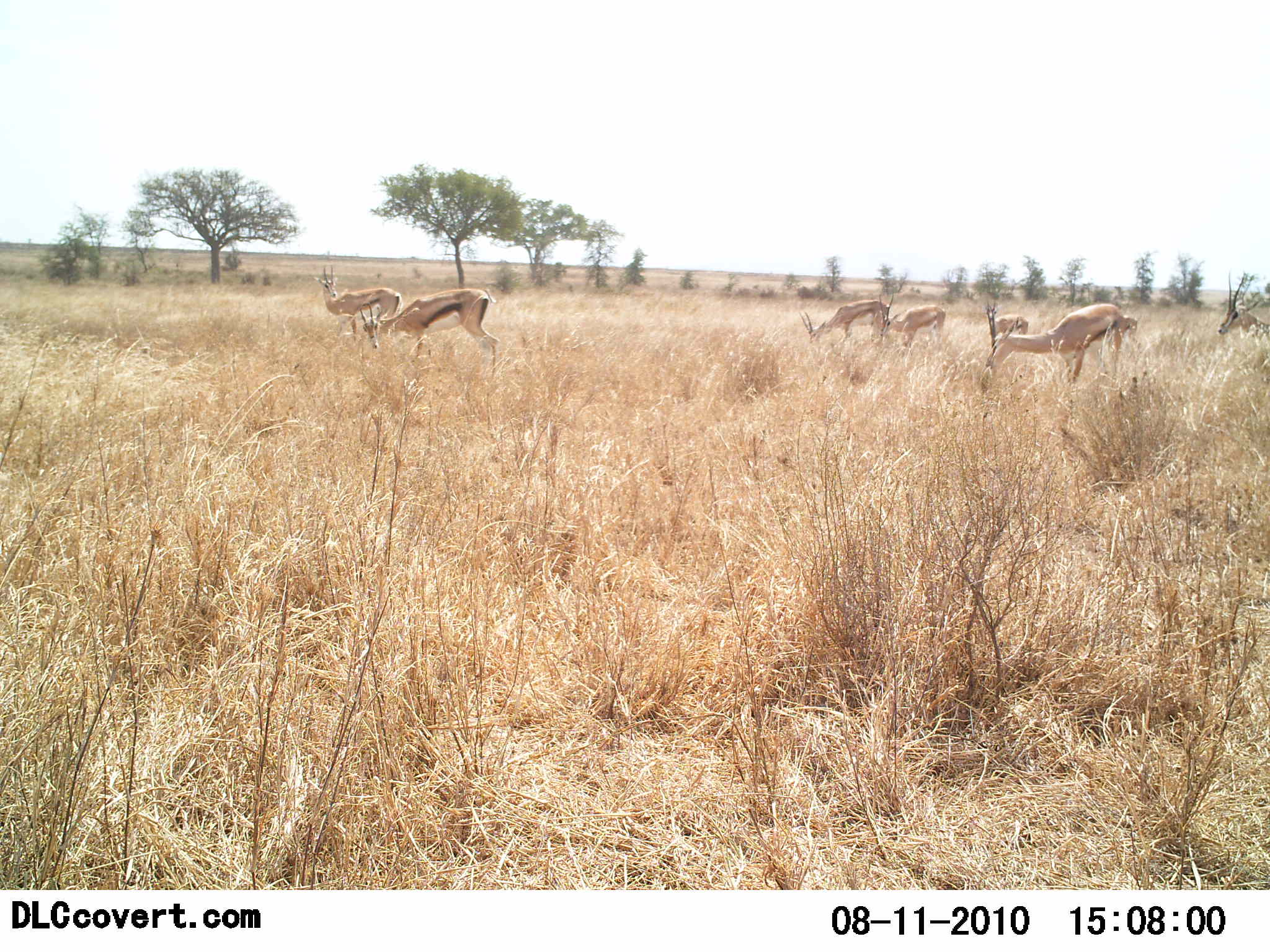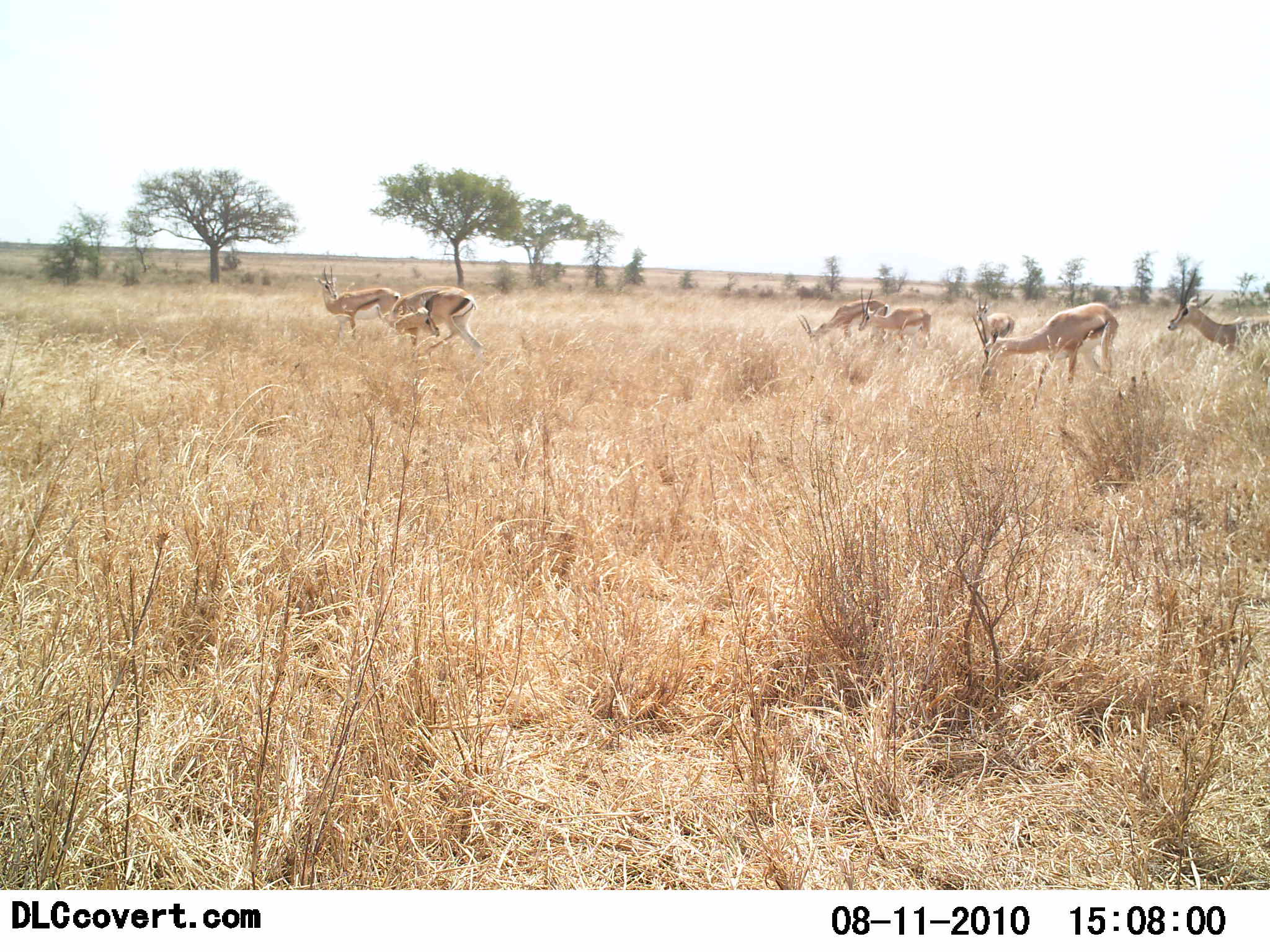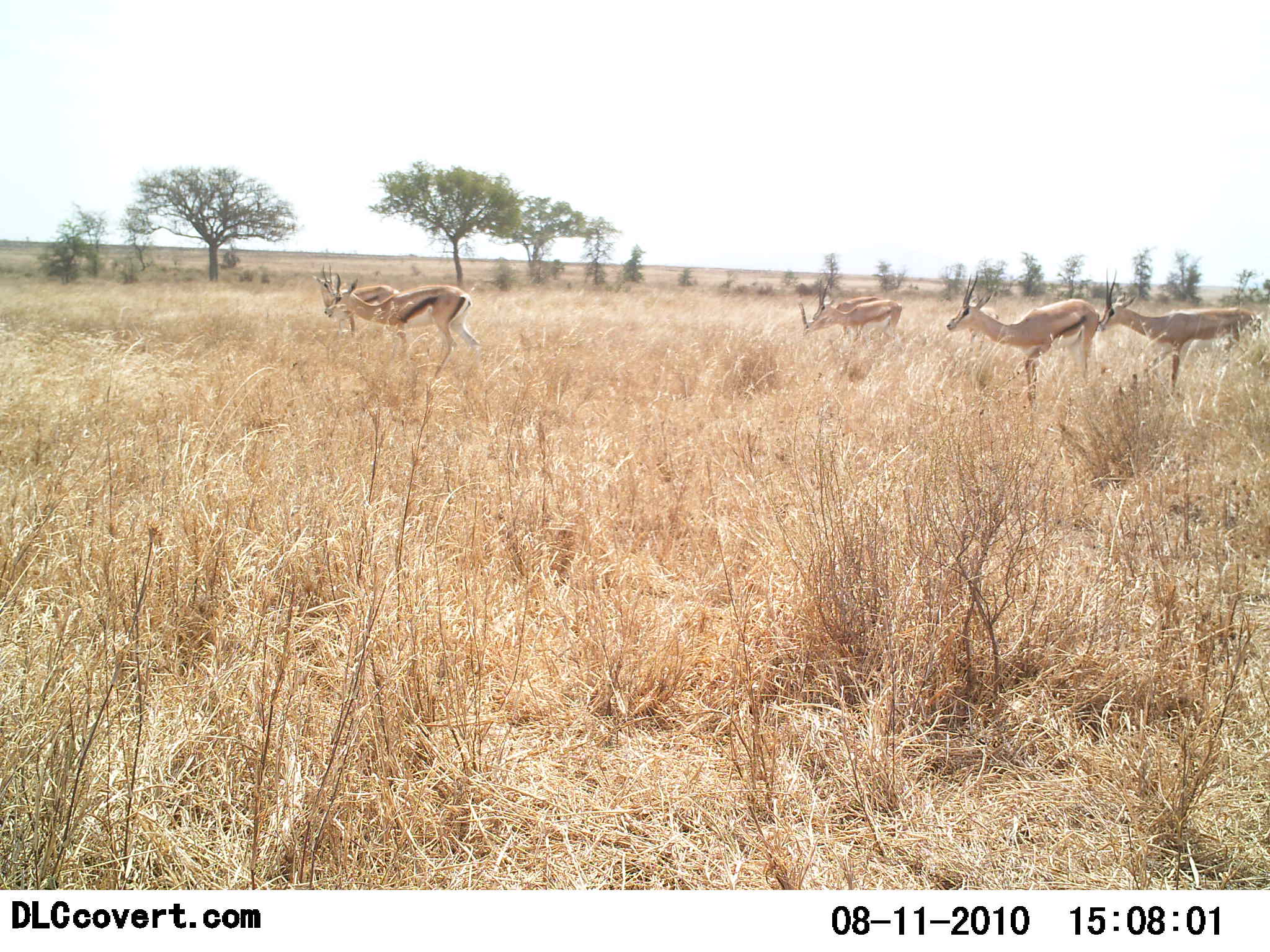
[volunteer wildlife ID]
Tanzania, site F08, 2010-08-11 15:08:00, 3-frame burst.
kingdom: Animalia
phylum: Chordata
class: Mammalia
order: Artiodactyla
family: Bovidae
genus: Eudorcas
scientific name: Eudorcas thomsonii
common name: thomson's gazelle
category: gazellethomsons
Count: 7.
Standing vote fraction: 54%.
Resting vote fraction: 15%.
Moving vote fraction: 62%.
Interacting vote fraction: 0%.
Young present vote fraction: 0%.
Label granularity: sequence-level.